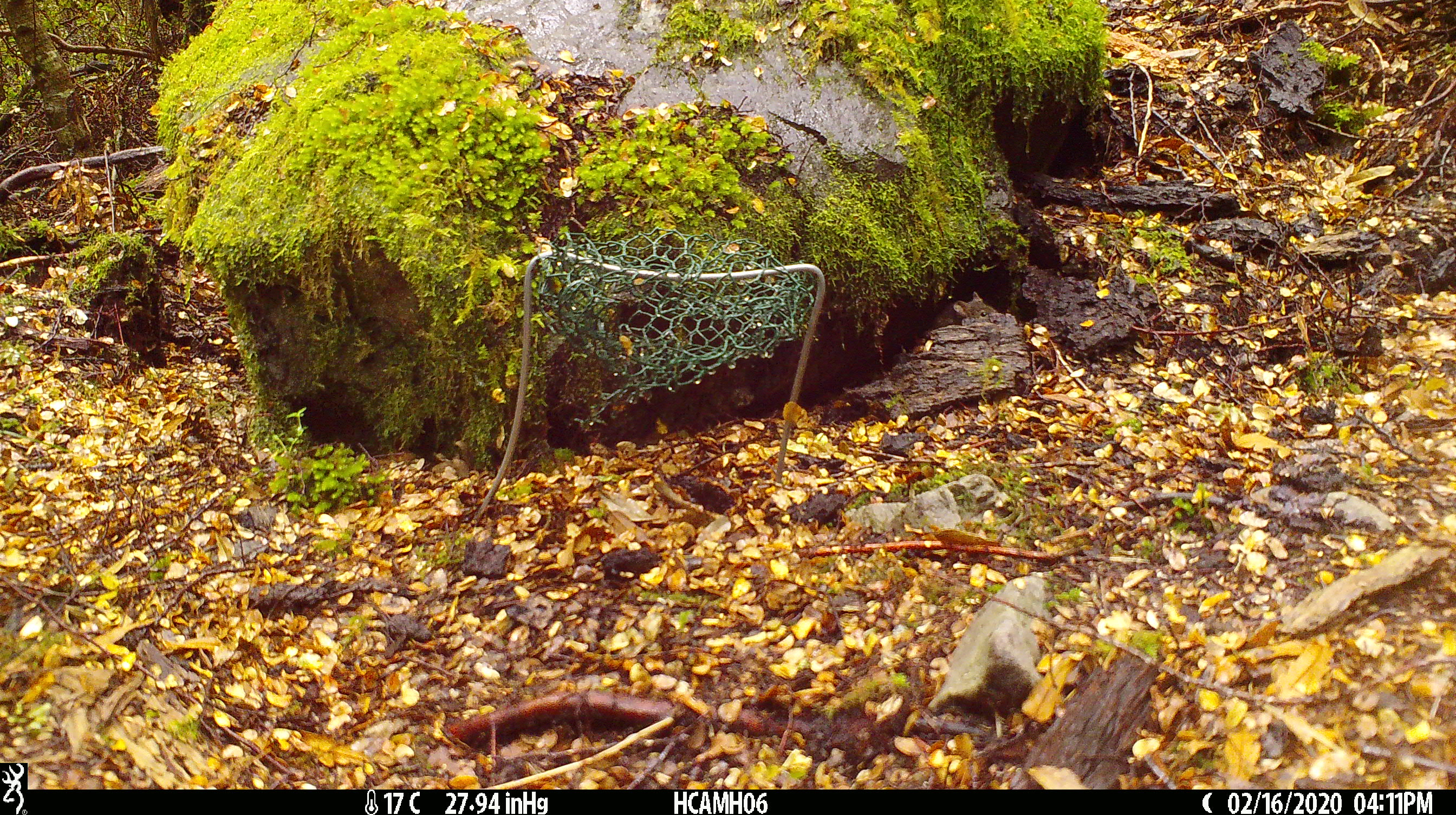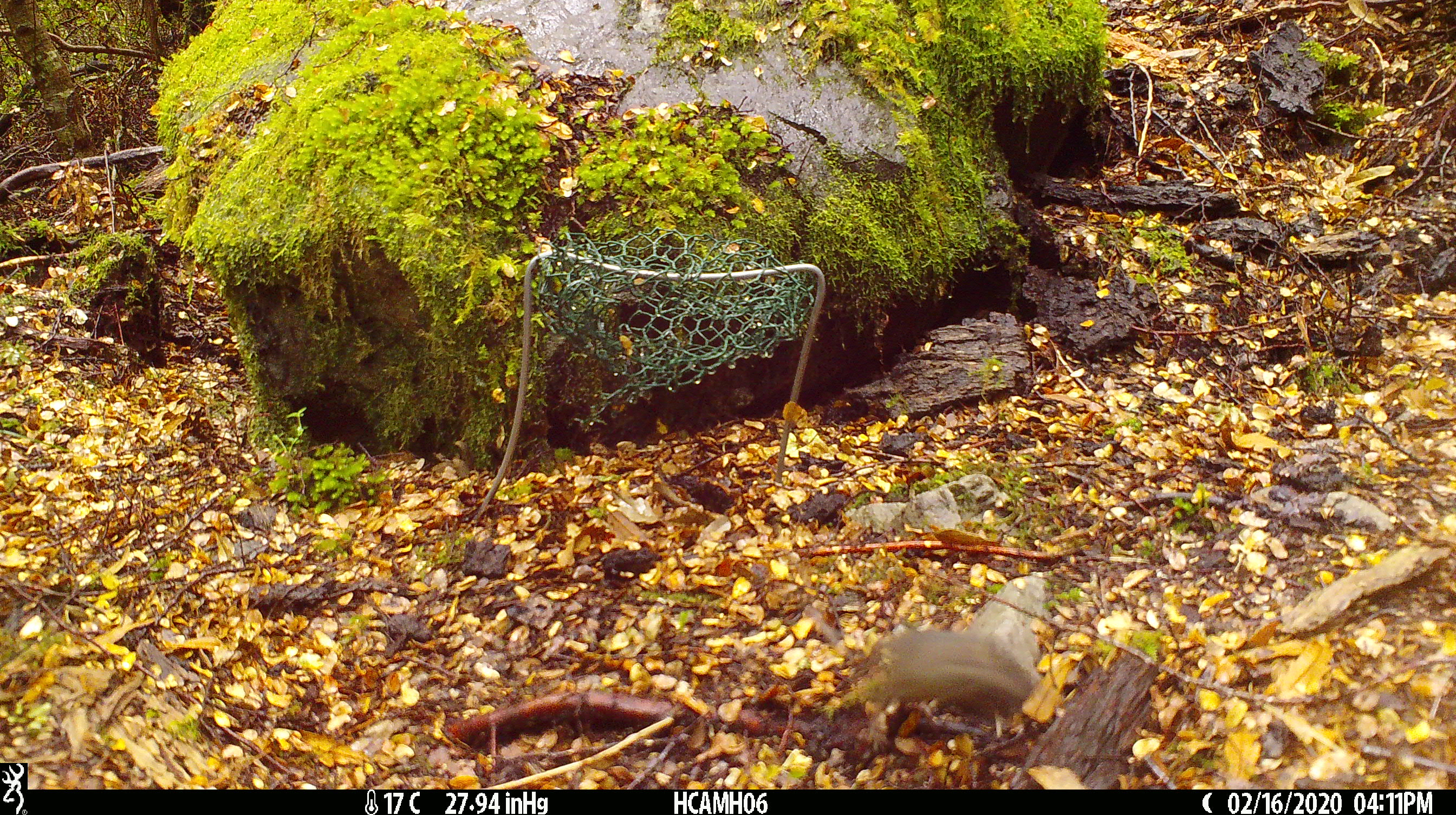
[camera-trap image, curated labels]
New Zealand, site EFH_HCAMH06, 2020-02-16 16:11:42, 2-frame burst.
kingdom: Animalia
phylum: Chordata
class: Mammalia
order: Rodentia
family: Muridae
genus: Mus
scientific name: Mus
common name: mouse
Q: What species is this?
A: Mouse (Mus).